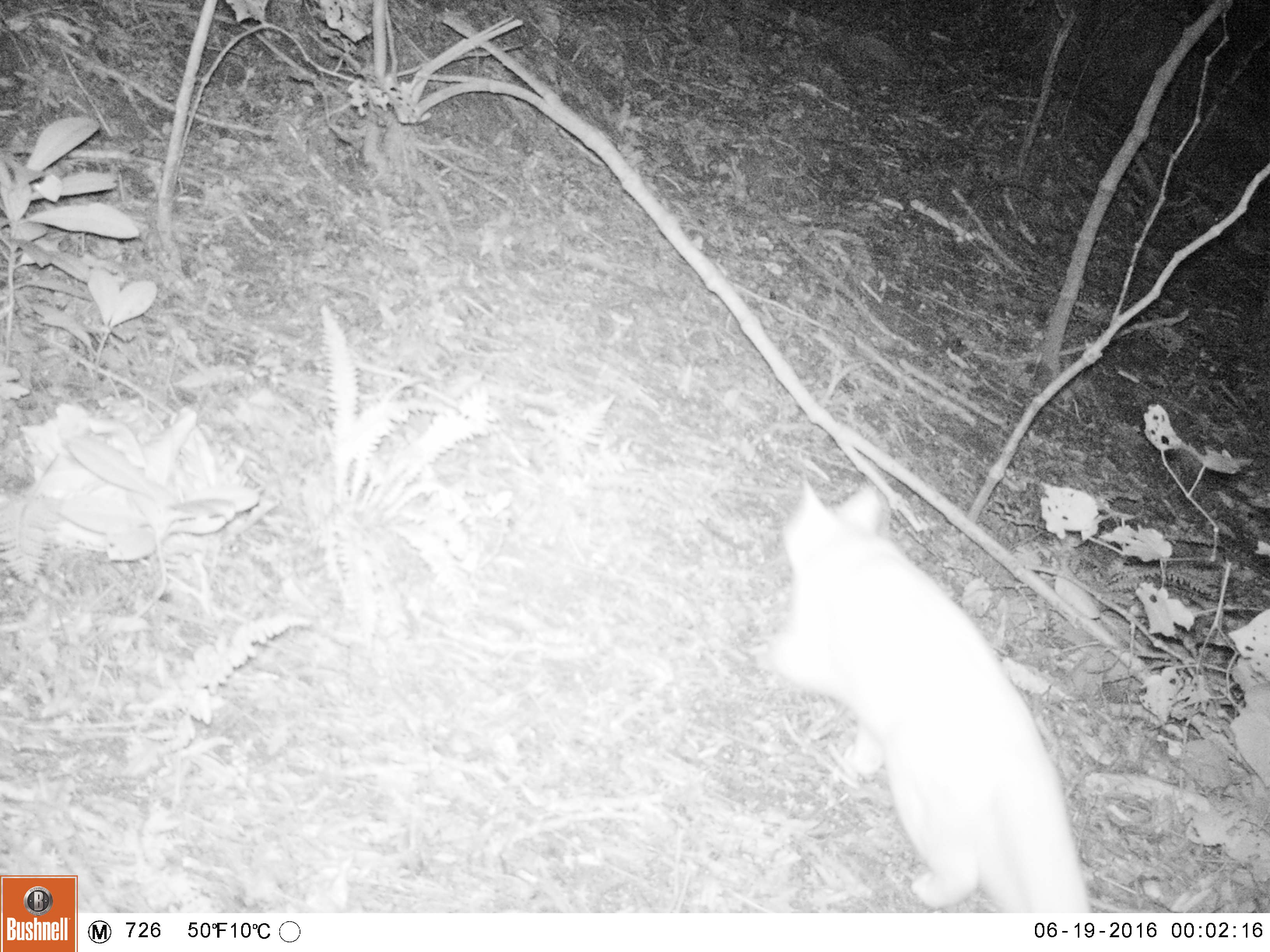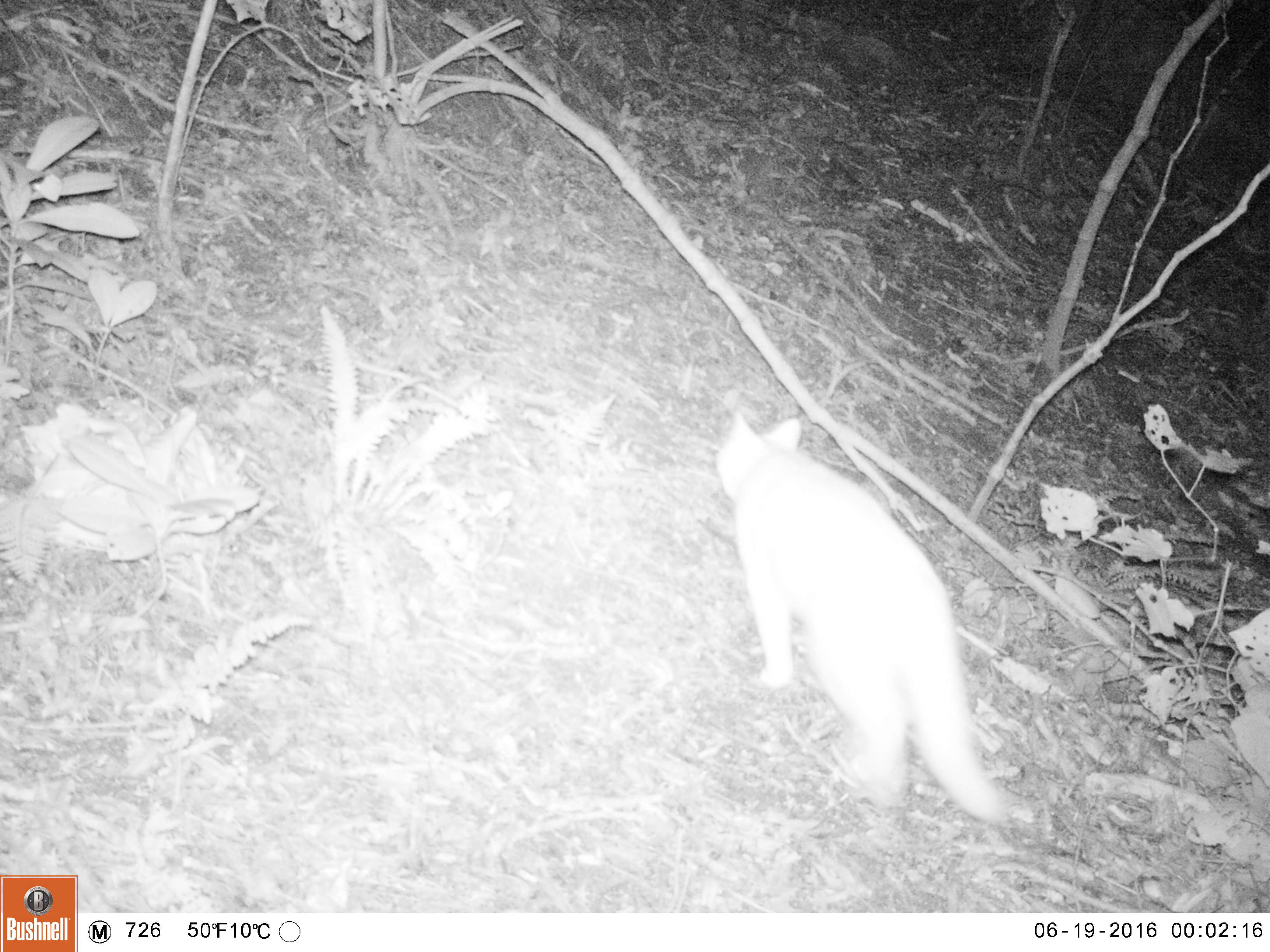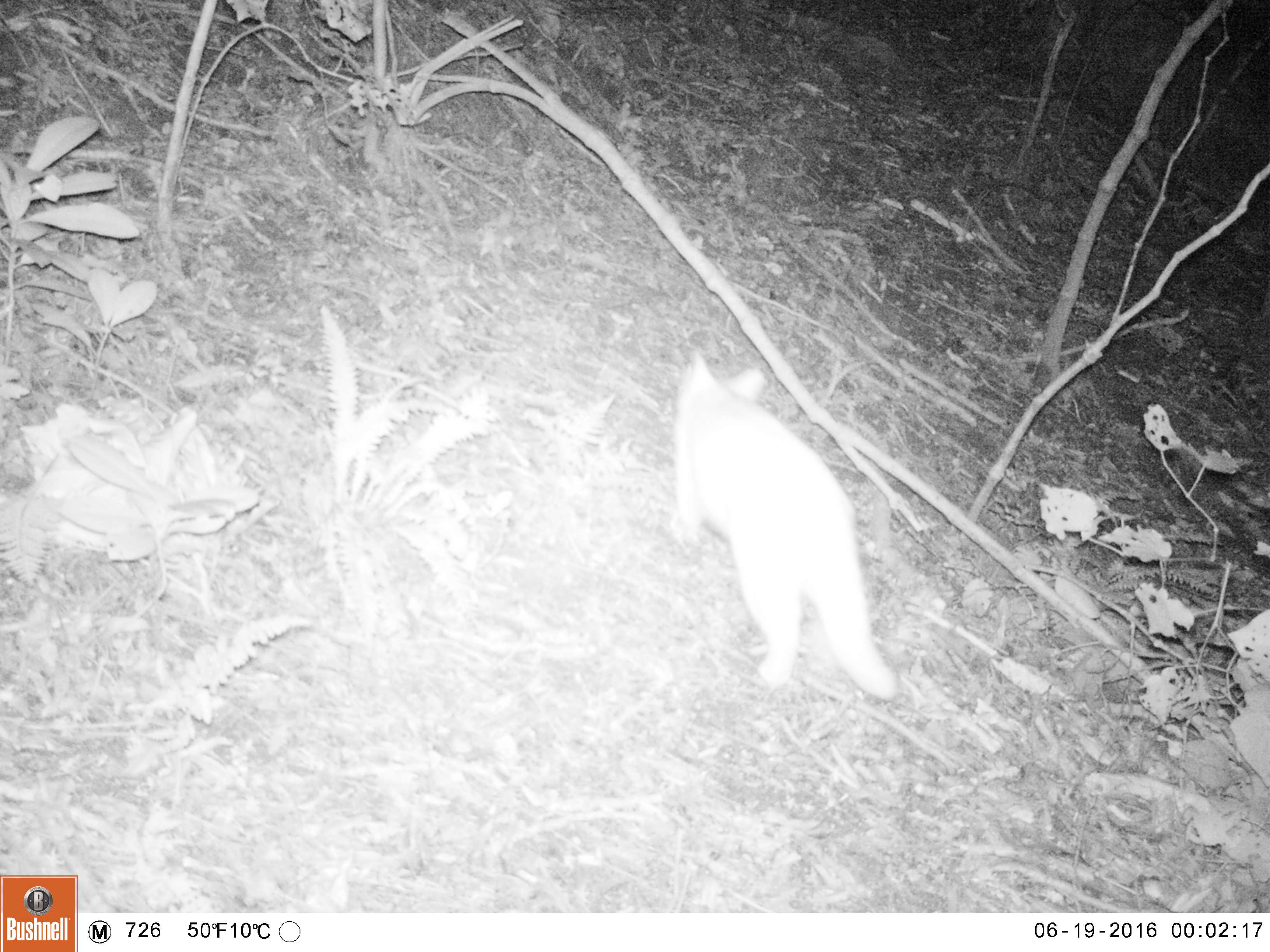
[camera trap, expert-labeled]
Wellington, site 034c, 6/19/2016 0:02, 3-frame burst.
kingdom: Animalia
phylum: Chordata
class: Mammalia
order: Carnivora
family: Felidae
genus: Felis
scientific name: Felis catus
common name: cat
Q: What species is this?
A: Cat (Felis catus).